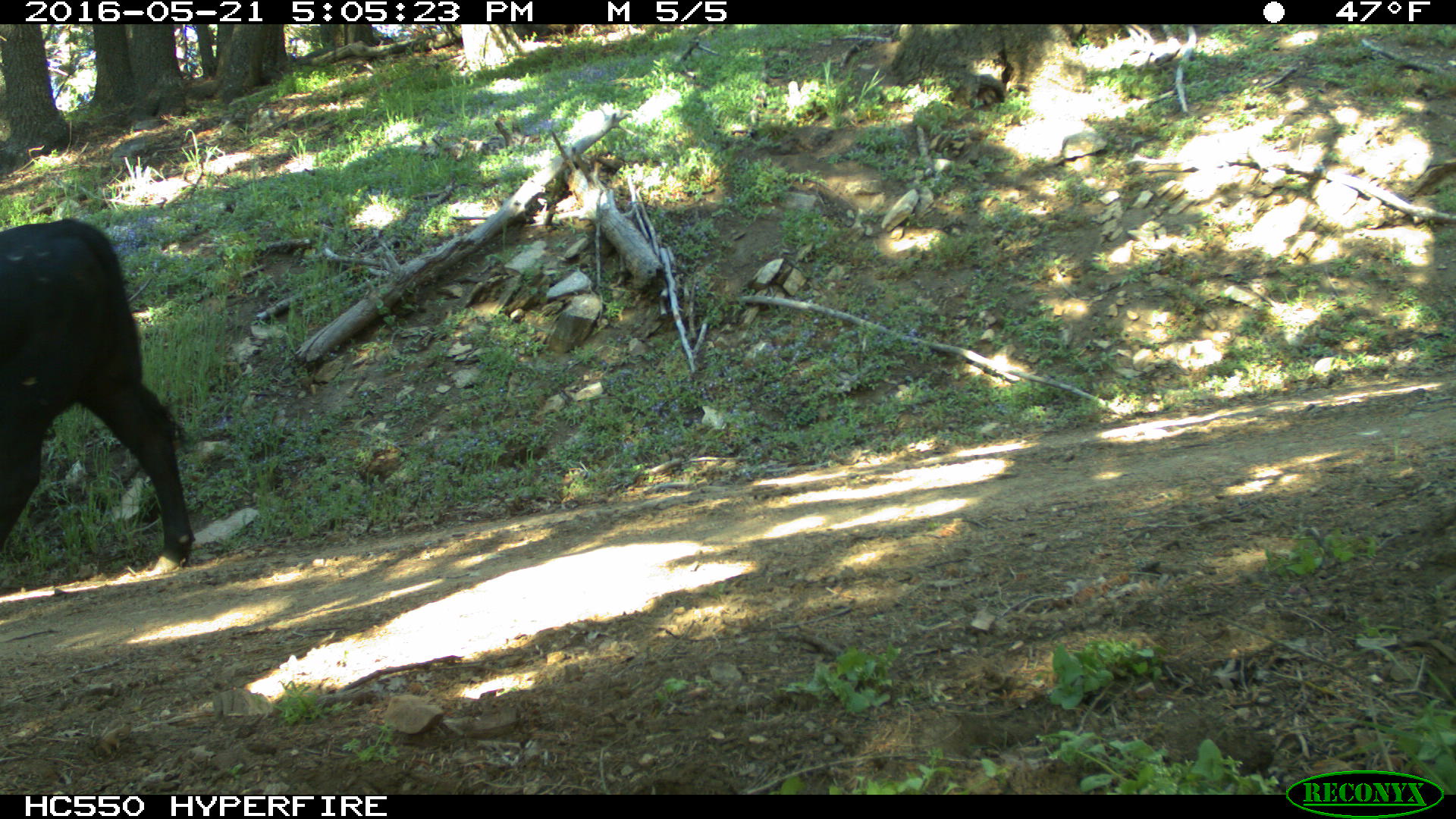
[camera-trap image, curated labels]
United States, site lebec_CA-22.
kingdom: Animalia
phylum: Chordata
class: Mammalia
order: Artiodactyla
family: Bovidae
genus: Bos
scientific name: Bos taurus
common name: domestic cow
Bos taurus (domestic cow).